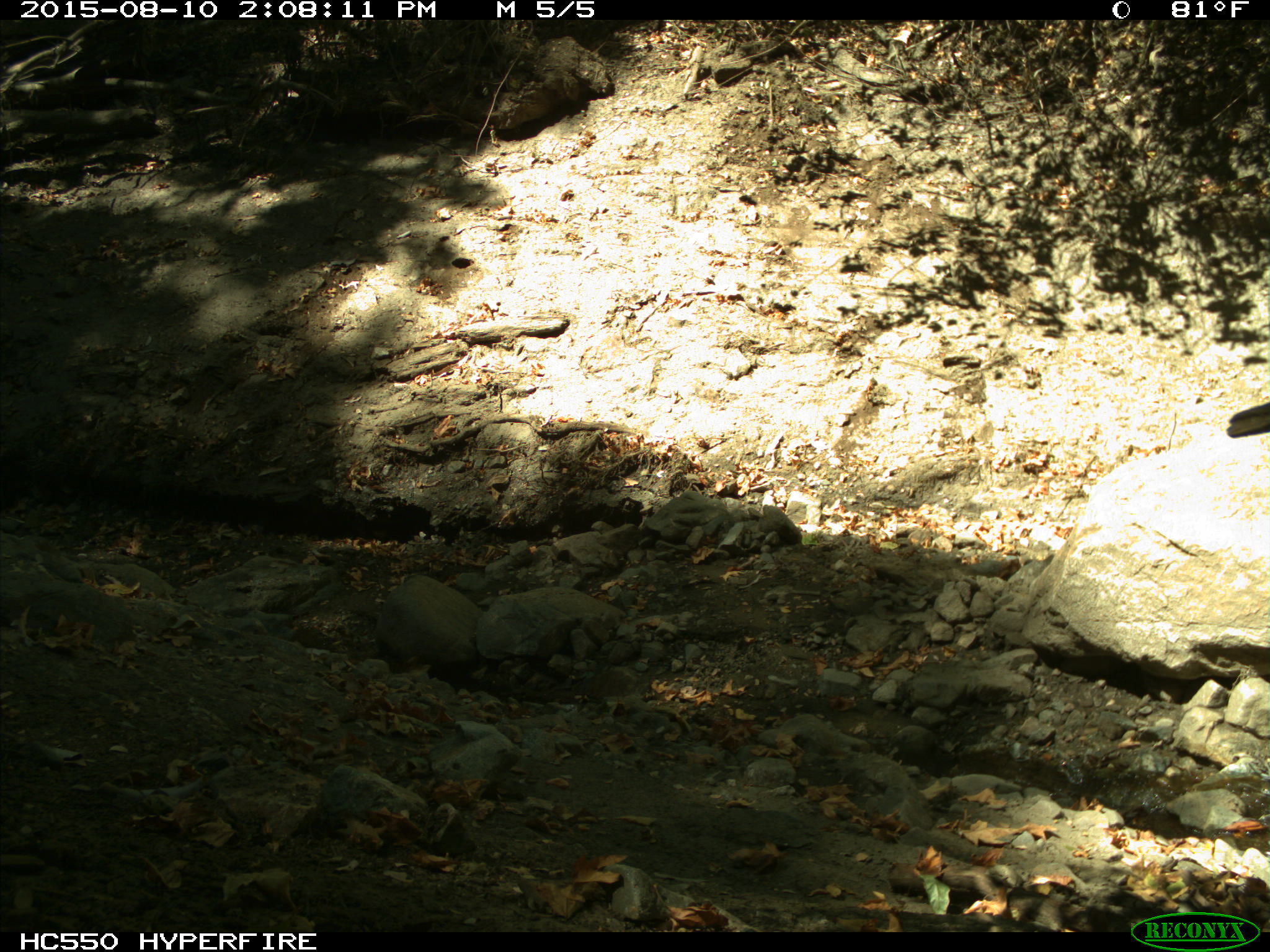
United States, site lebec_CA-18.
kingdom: Animalia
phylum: Chordata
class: Mammalia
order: Artiodactyla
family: Bovidae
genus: Bos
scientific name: Bos taurus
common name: domestic cow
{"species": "Bos taurus (domestic cow)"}